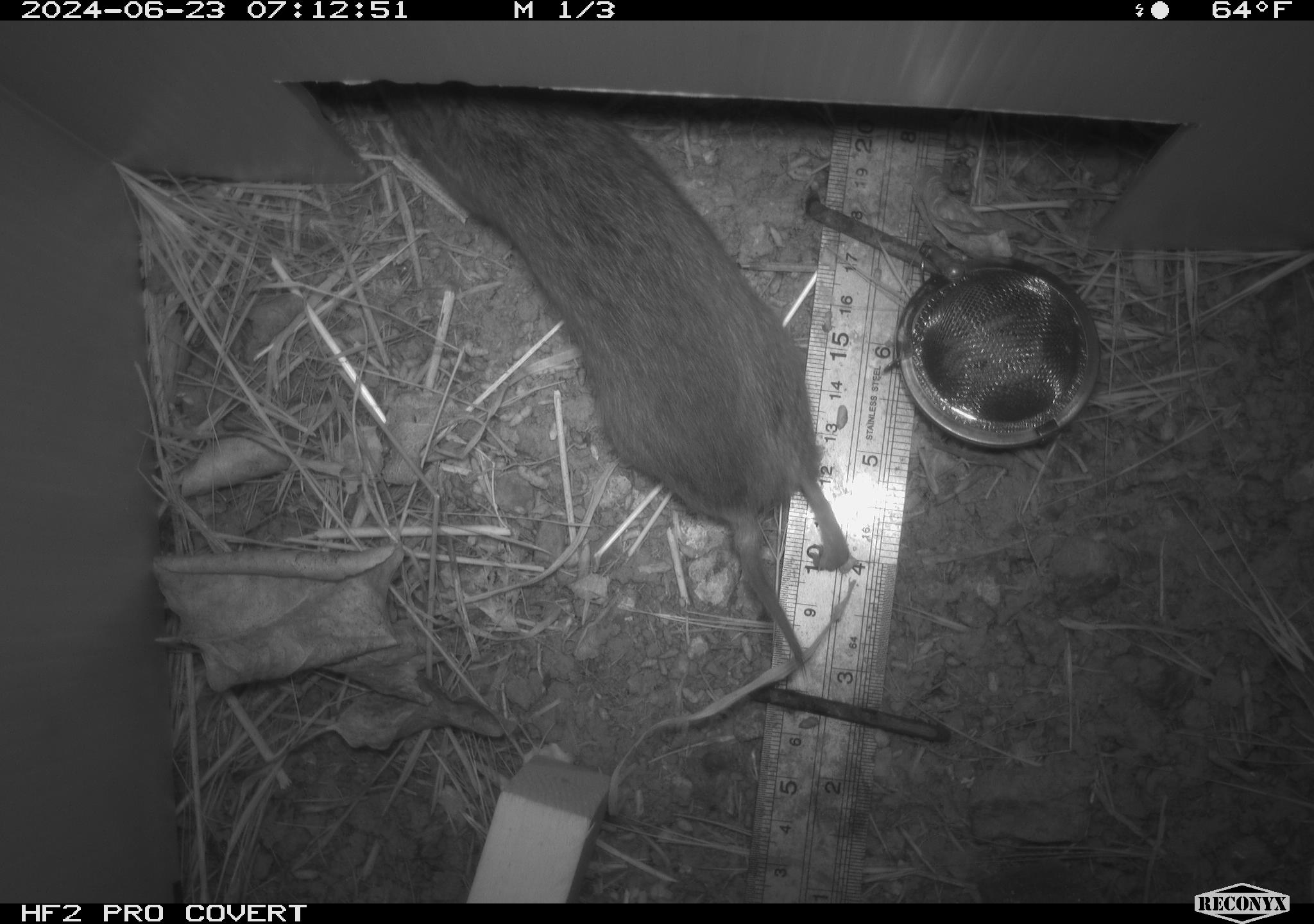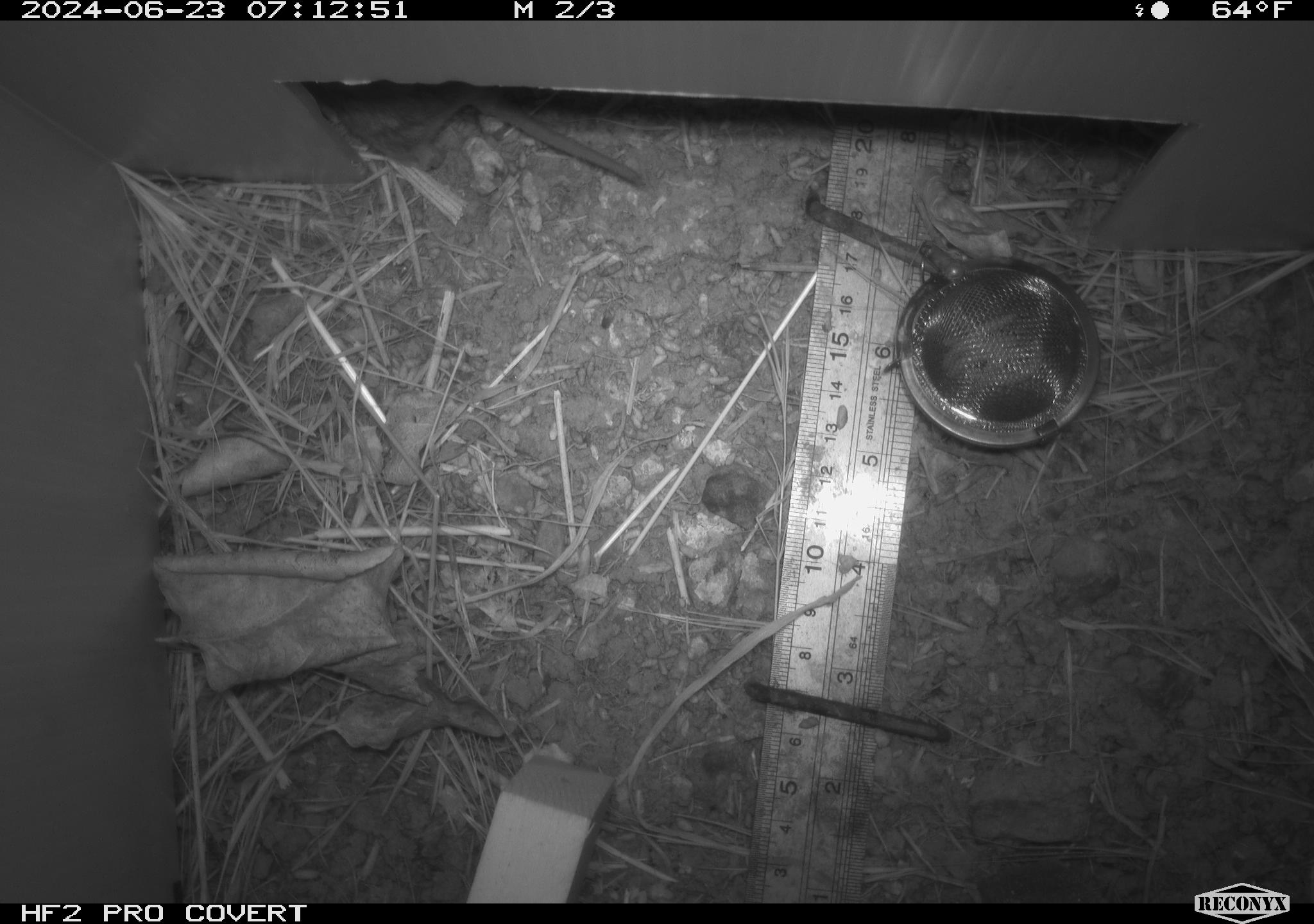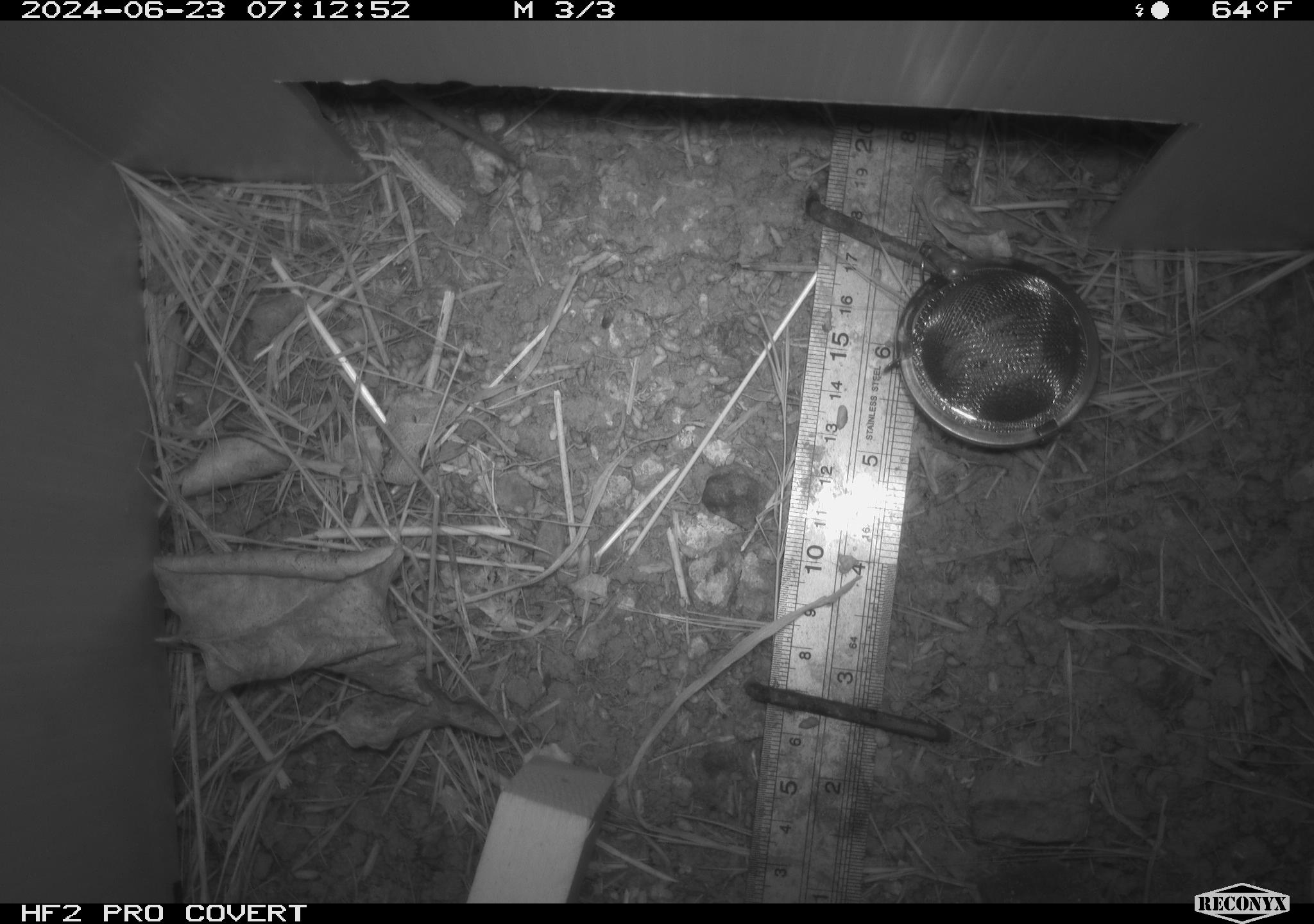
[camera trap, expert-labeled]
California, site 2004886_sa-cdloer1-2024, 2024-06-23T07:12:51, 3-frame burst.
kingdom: Animalia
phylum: Chordata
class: Mammalia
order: Rodentia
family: Cricetidae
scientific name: Arvicolinae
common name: voles, lemmings, and muskrats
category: arvicolinae subfamily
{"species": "arvicolinae subfamily (voles, lemmings, and muskrats) (Arvicolinae)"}